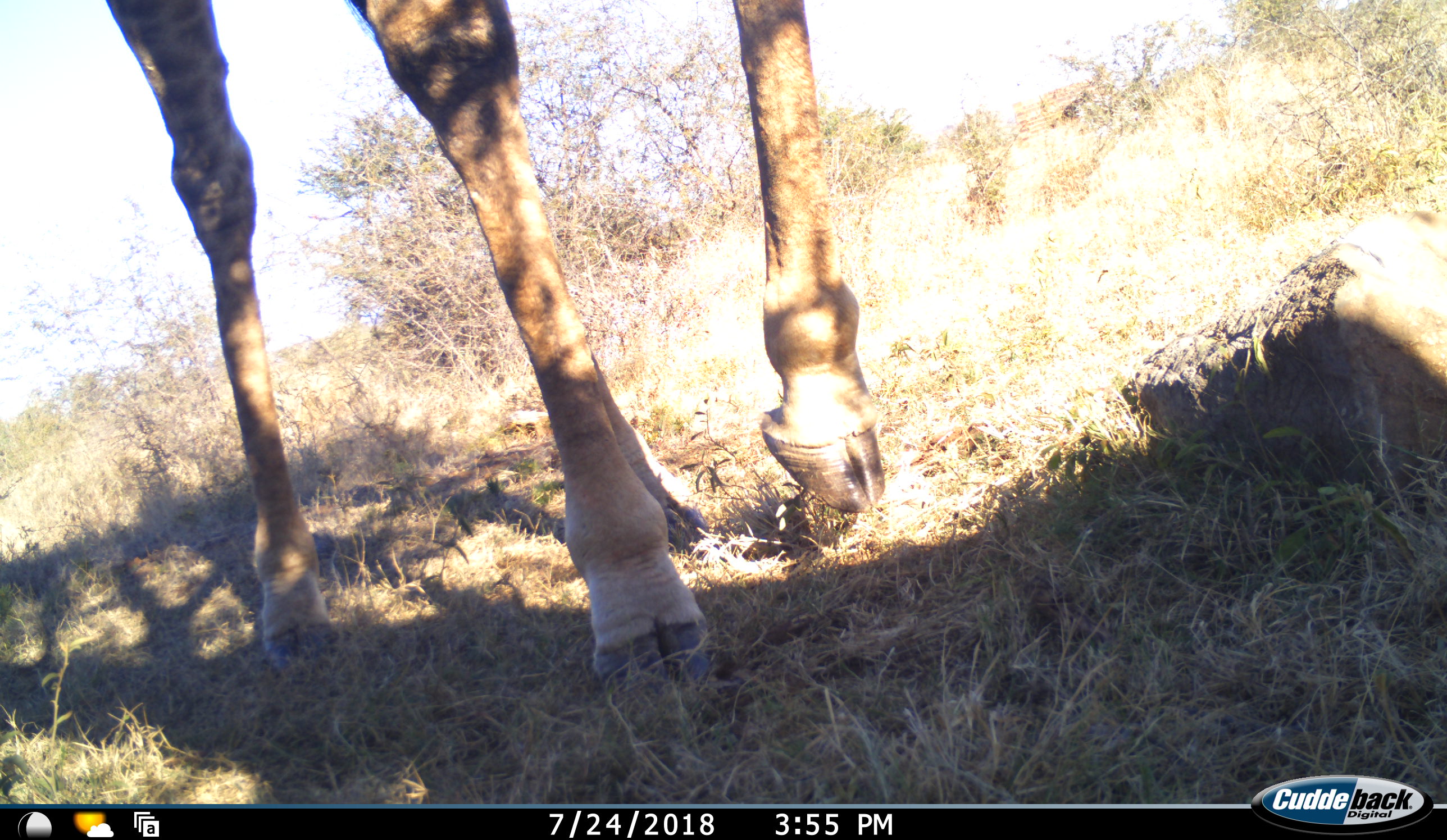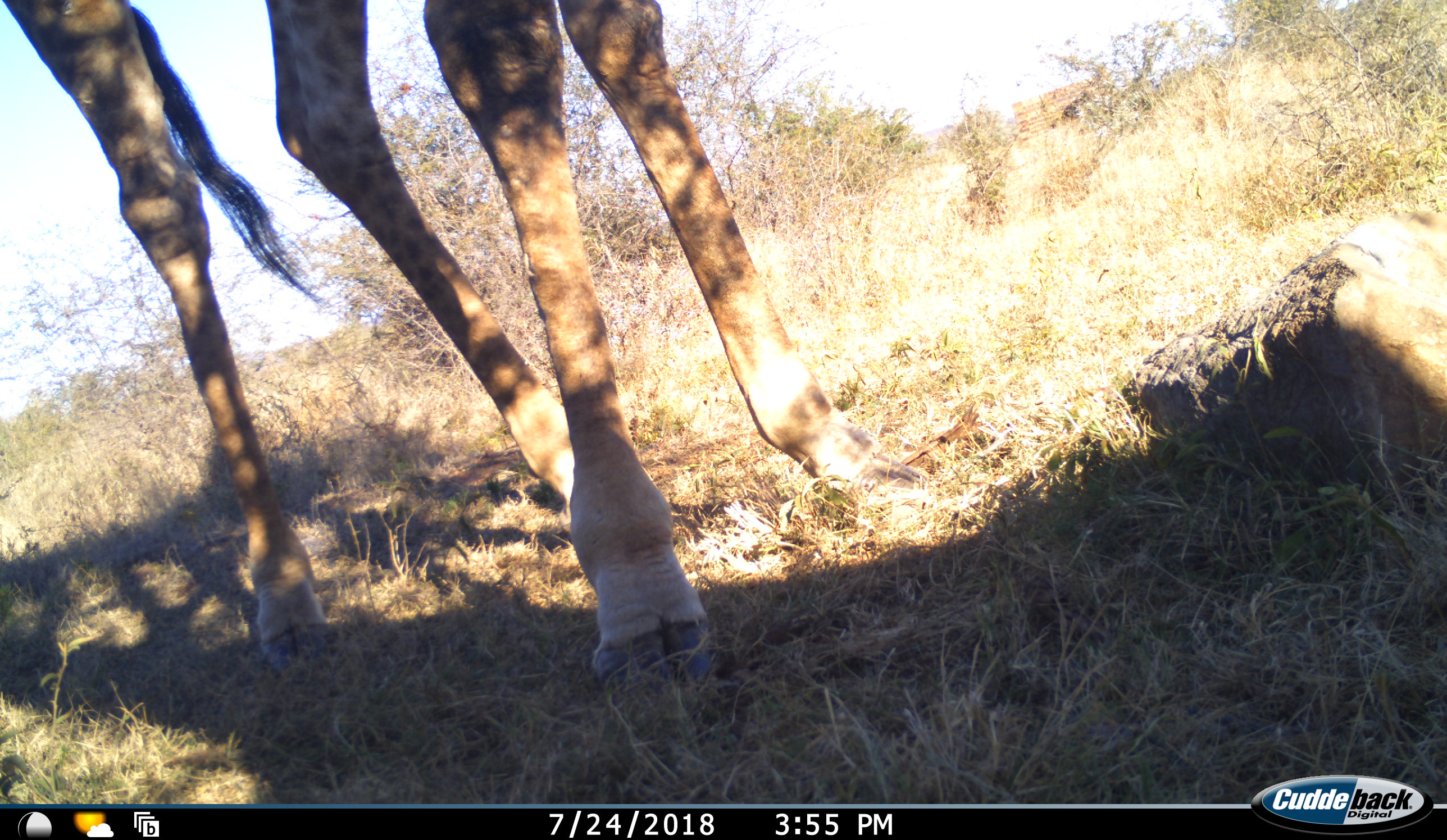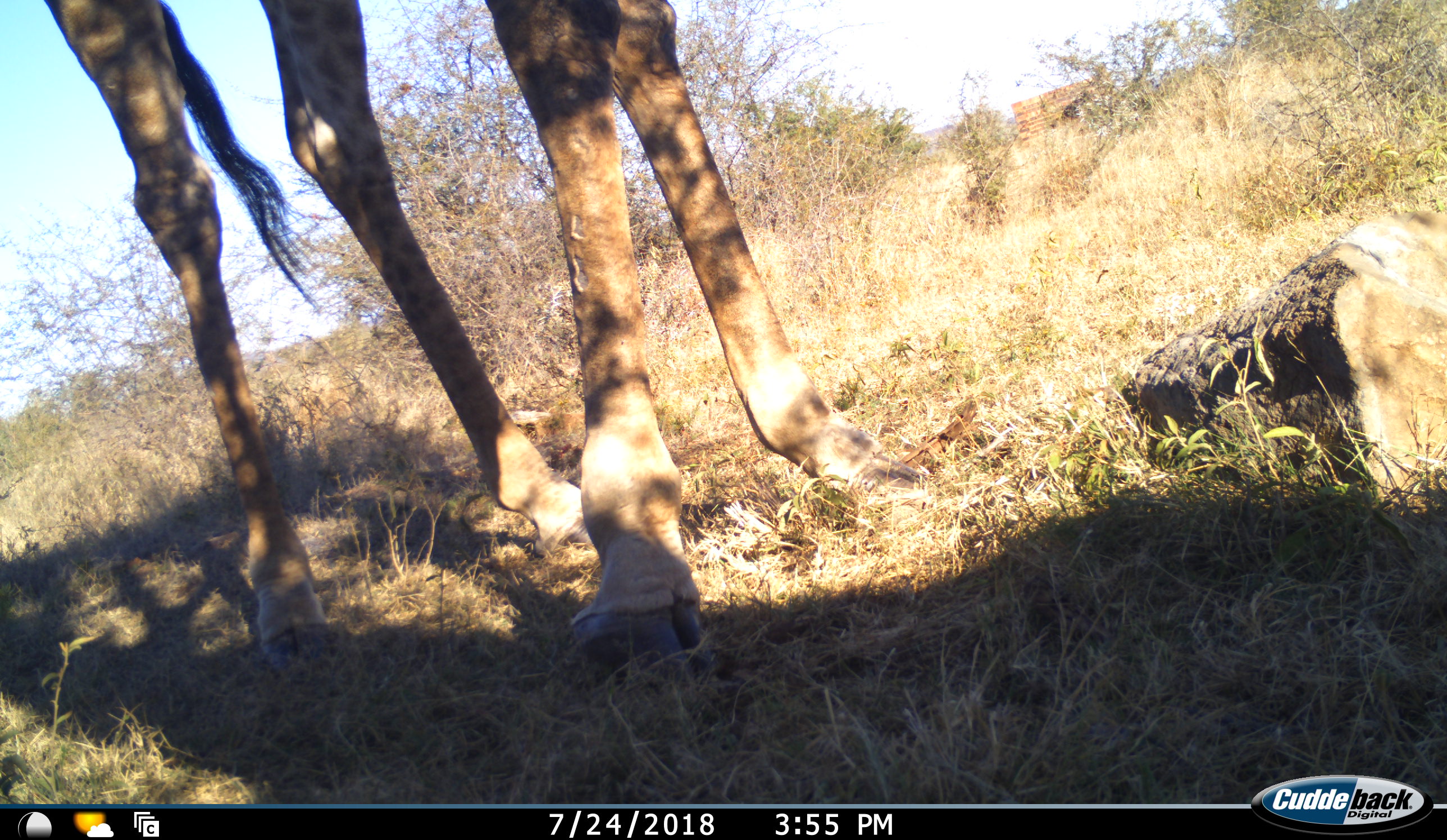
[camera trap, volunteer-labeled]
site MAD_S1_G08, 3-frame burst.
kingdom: Animalia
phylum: Chordata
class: Mammalia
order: Artiodactyla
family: Giraffidae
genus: Giraffa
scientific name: Giraffa camelopardalis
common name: giraffe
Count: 1.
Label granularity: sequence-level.